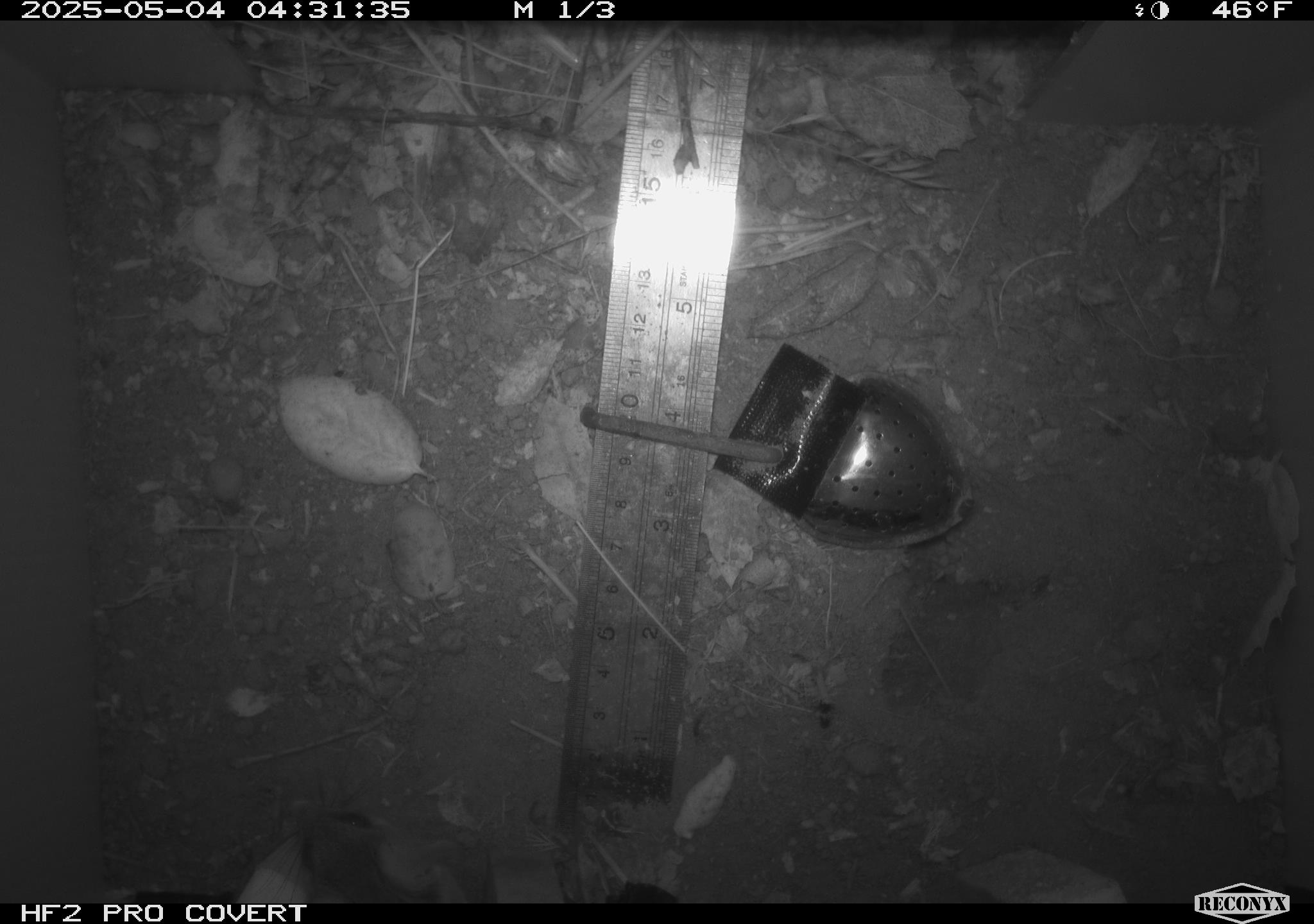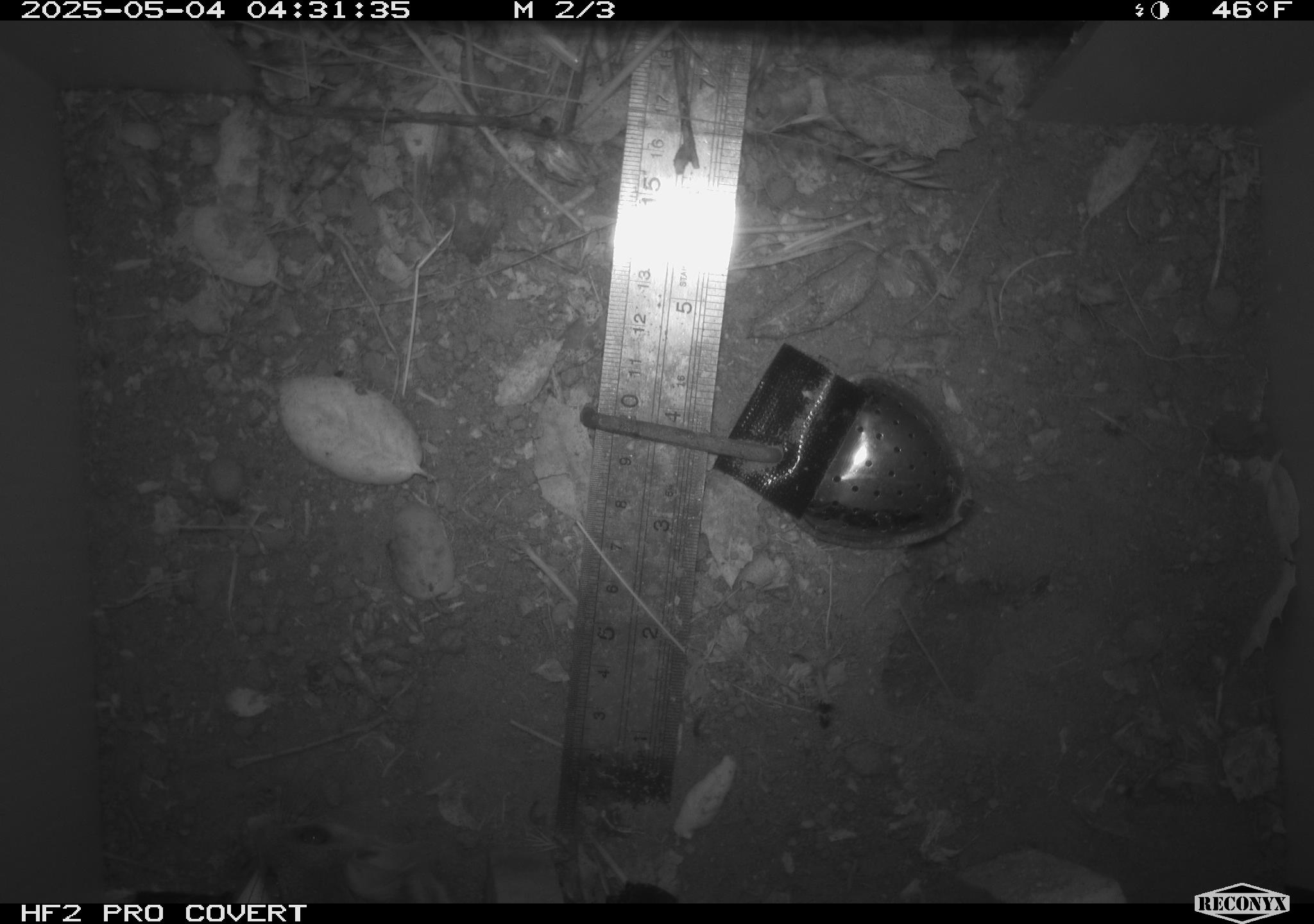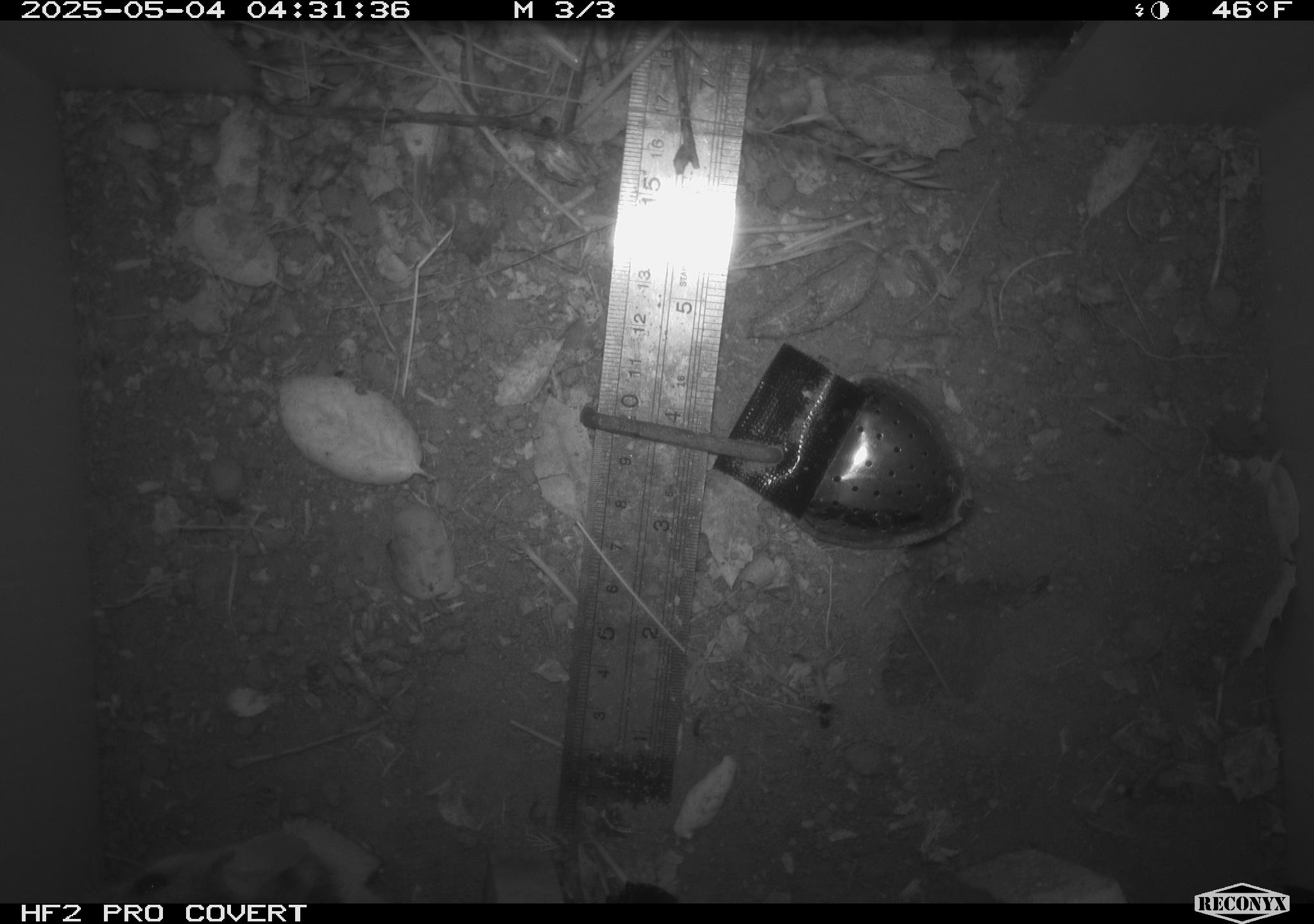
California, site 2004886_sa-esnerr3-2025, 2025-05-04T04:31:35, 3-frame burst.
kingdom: Animalia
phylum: Chordata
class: Mammalia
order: Rodentia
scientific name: Rodentia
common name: rodent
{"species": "rodent (Rodentia)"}